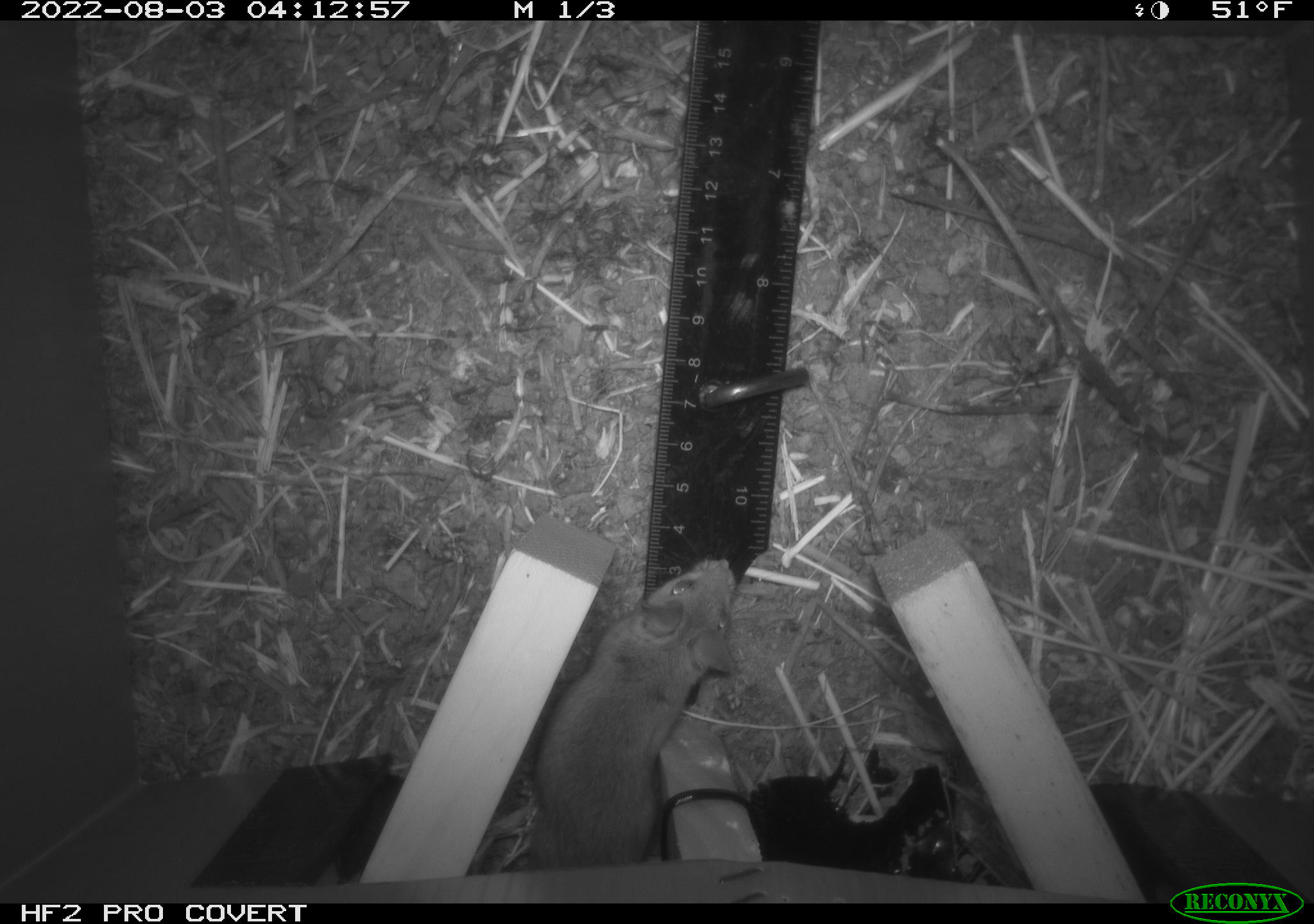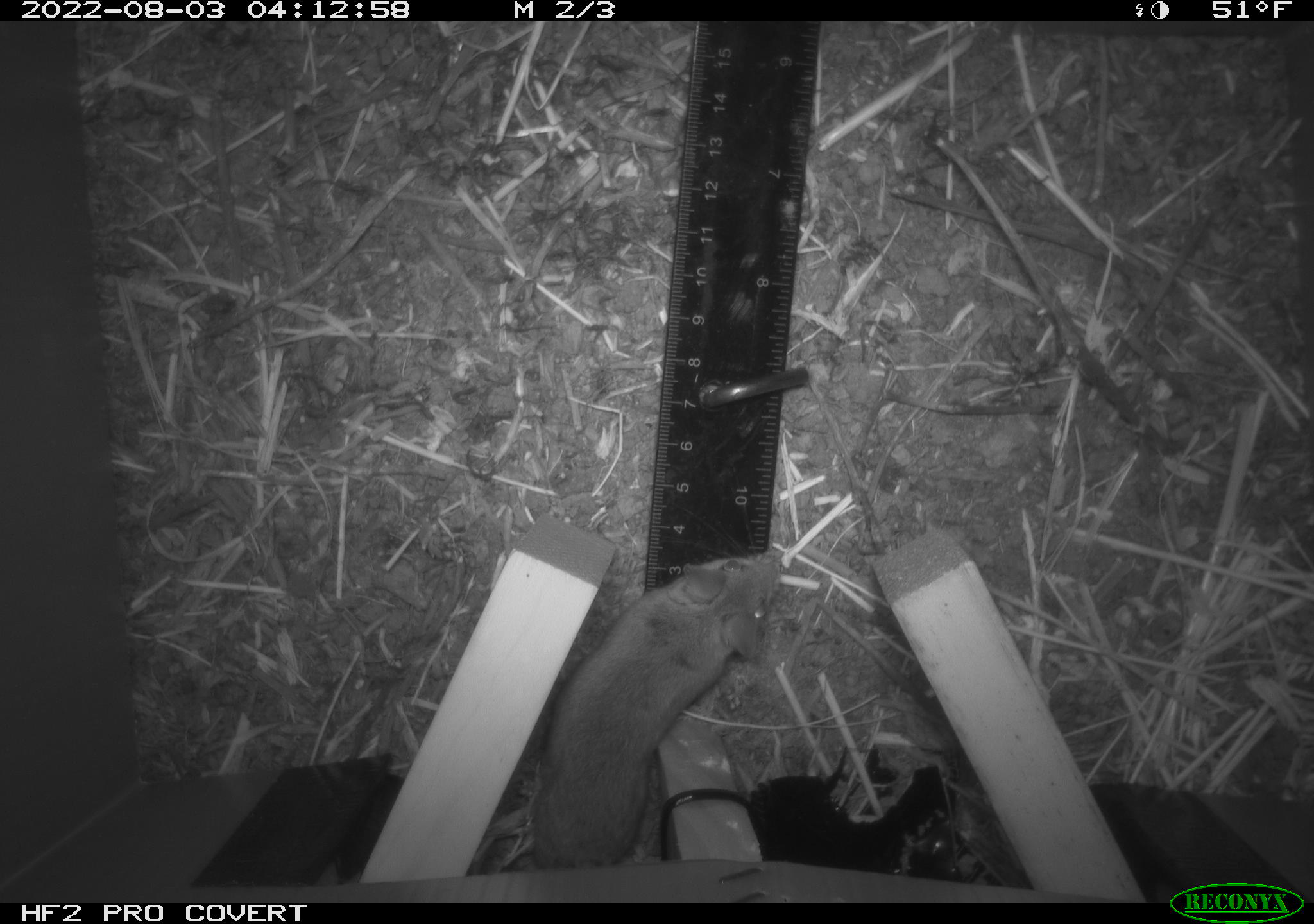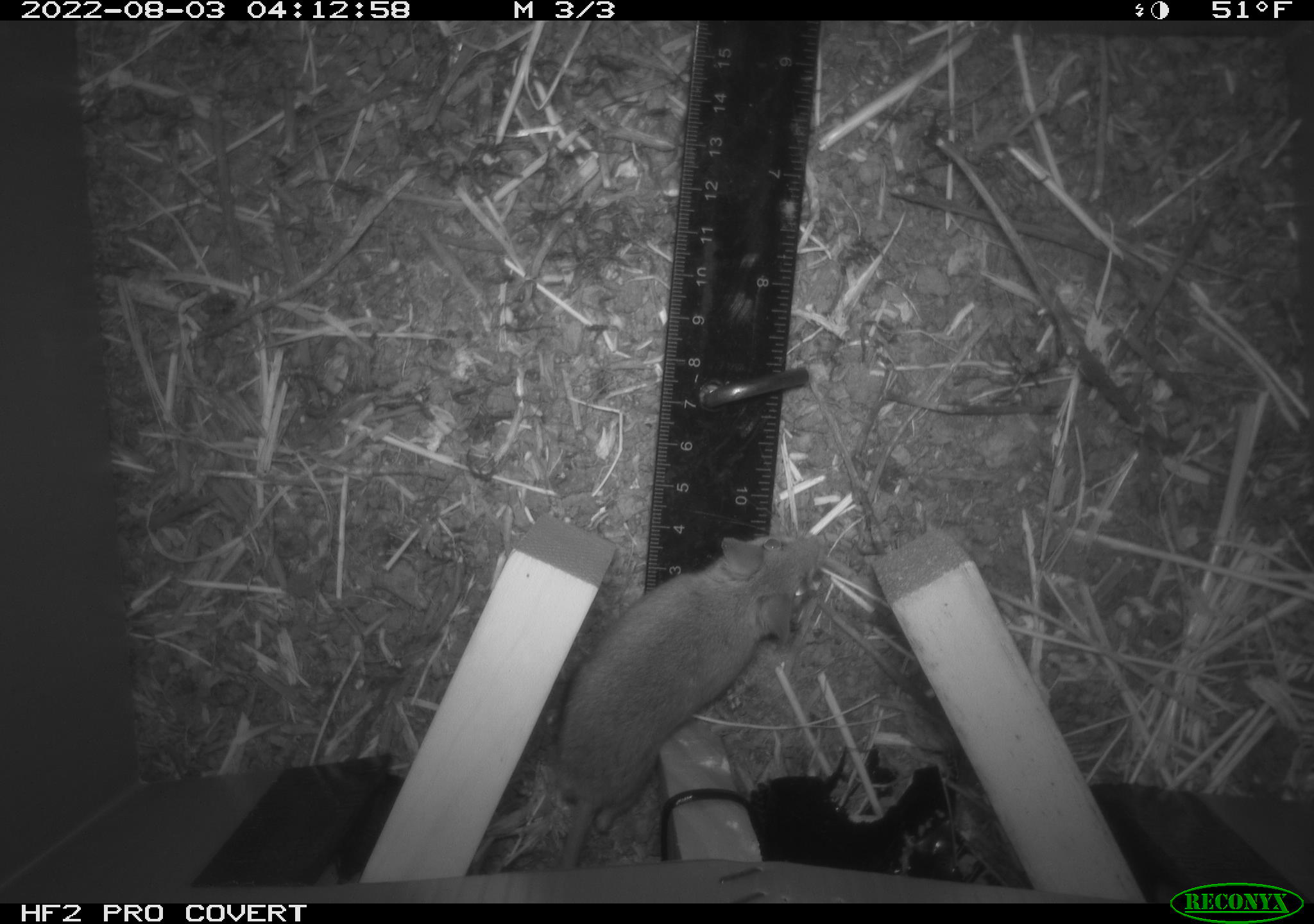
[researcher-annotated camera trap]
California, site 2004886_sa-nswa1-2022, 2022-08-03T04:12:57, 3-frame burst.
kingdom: Animalia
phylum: Chordata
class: Mammalia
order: Rodentia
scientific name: Rodentia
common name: rodent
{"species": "rodent (Rodentia)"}